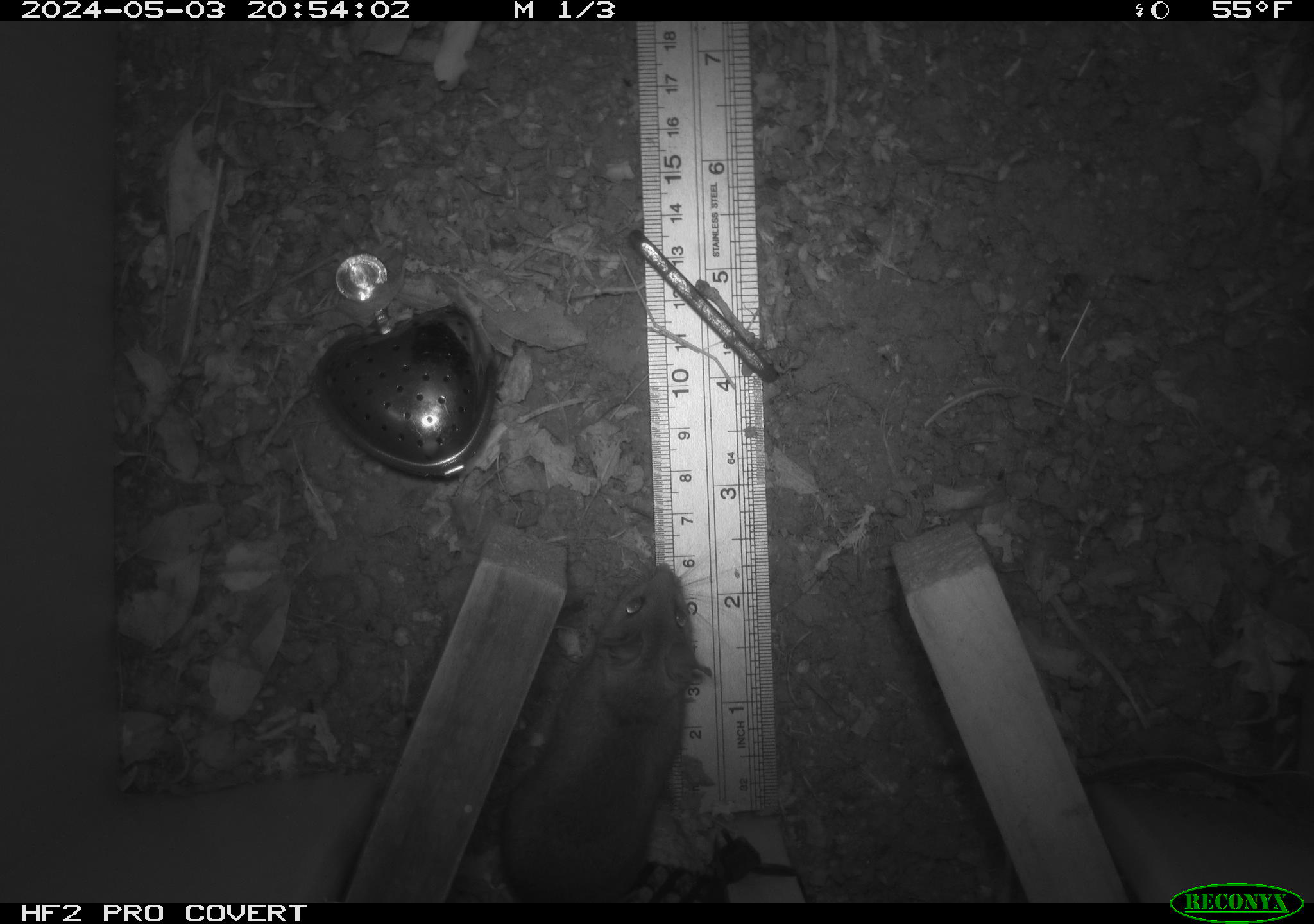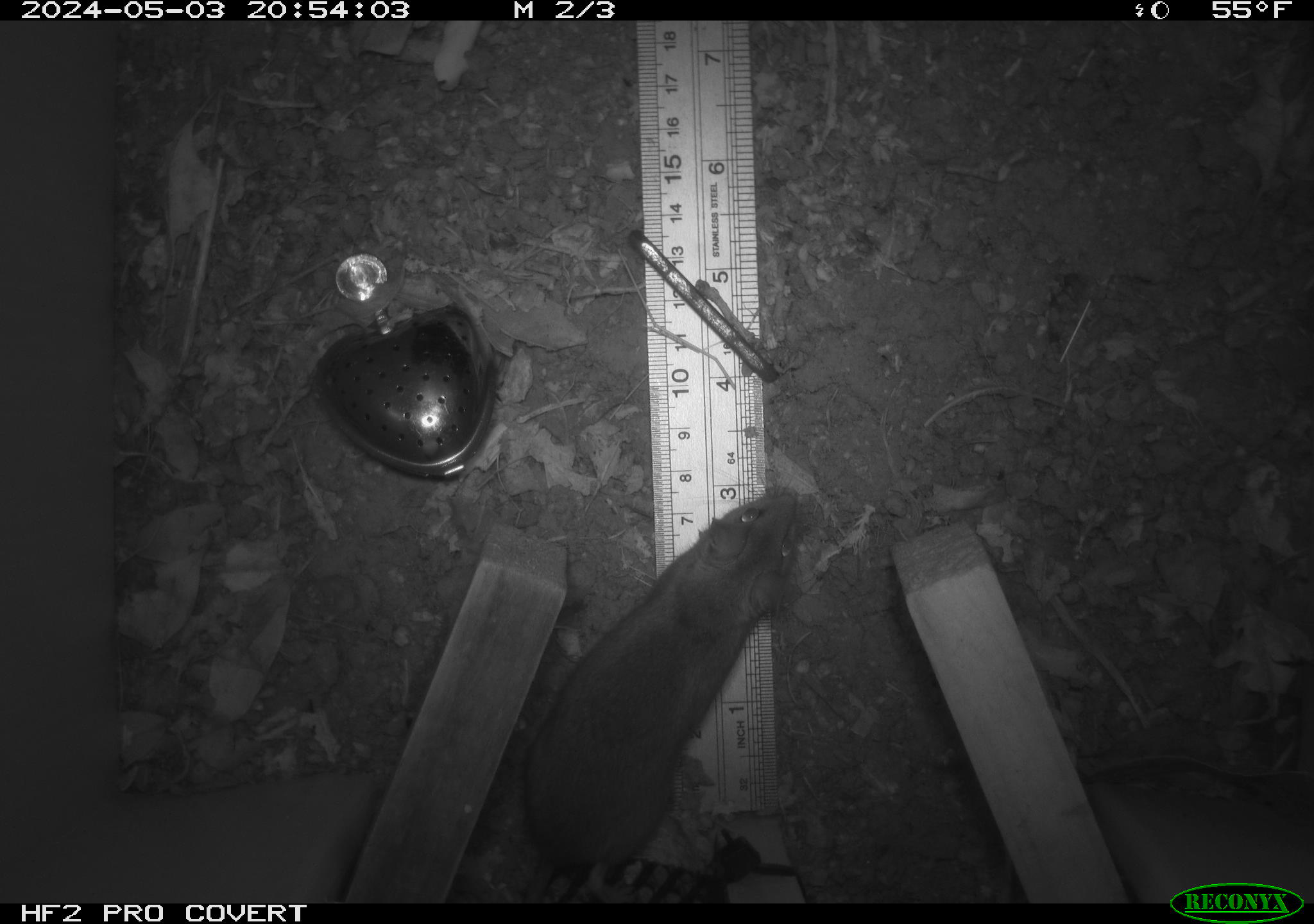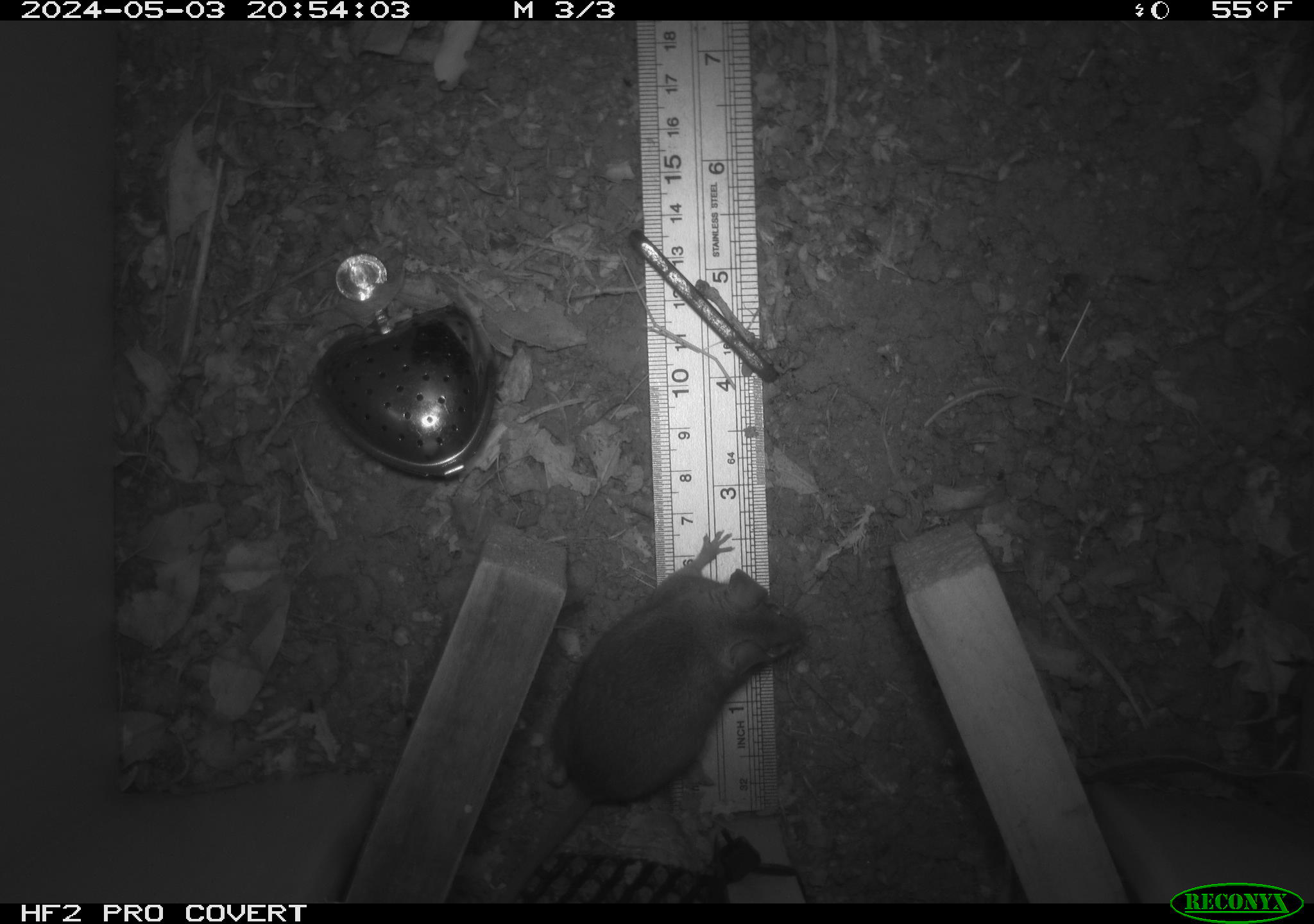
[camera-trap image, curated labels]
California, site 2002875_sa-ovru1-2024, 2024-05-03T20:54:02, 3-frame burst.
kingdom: Animalia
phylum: Chordata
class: Mammalia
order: Rodentia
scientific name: Rodentia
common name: rodent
Rodent (Rodentia).